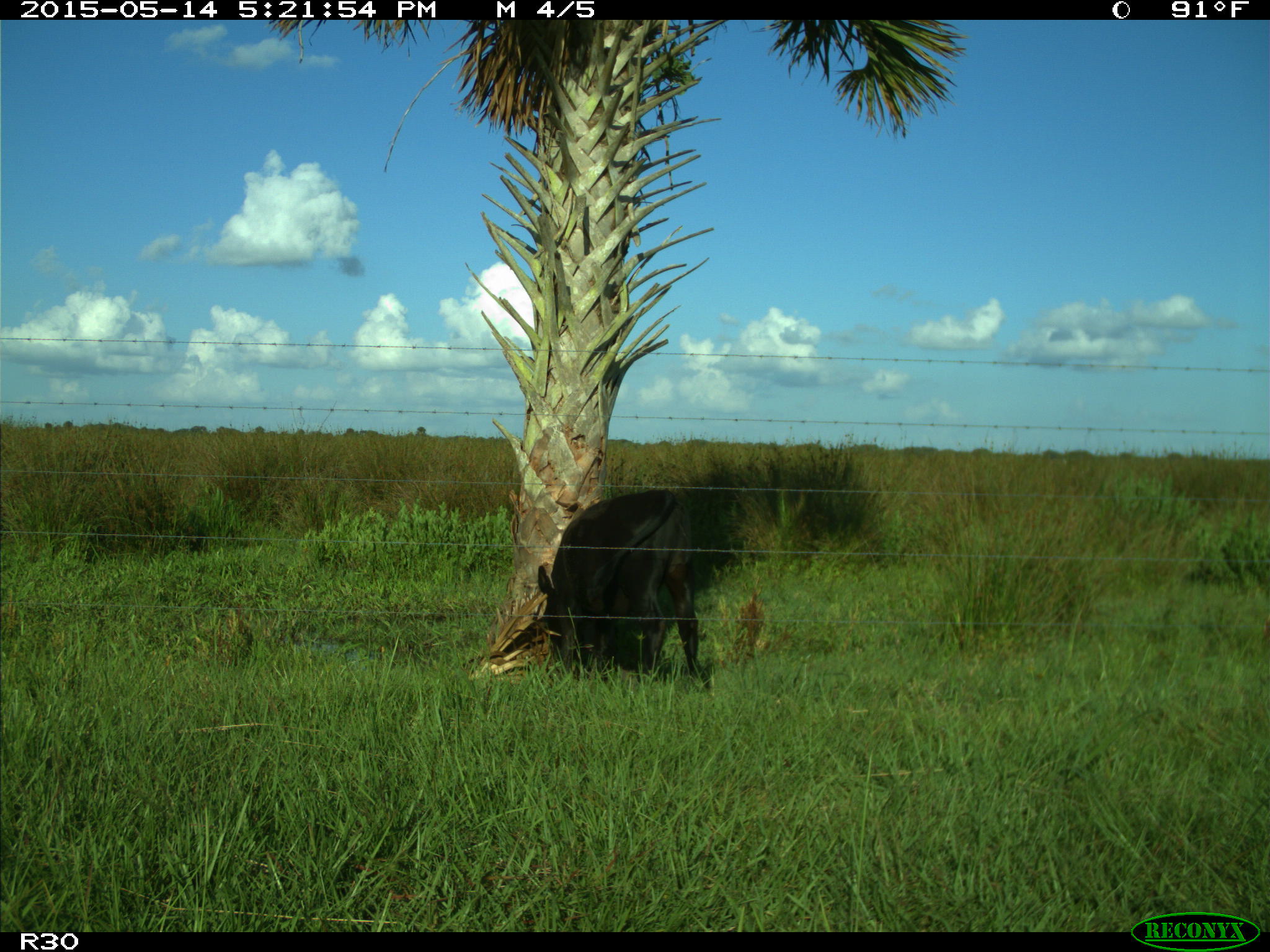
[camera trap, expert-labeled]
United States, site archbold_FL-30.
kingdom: Animalia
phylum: Chordata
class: Mammalia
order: Artiodactyla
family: Bovidae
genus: Bos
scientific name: Bos taurus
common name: domestic cow